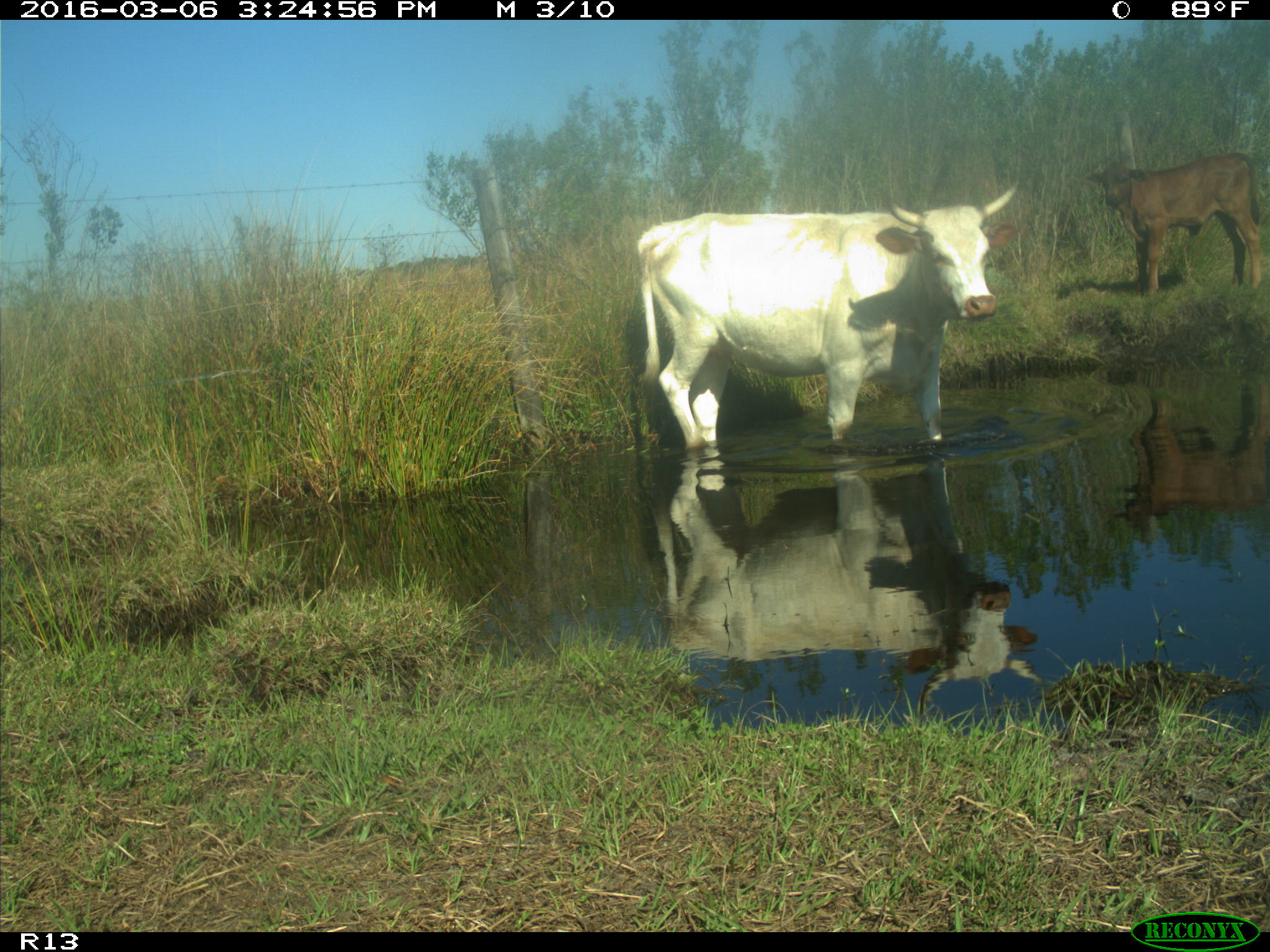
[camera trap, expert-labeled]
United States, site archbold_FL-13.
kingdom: Animalia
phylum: Chordata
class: Mammalia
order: Artiodactyla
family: Bovidae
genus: Bos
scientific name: Bos taurus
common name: domestic cow